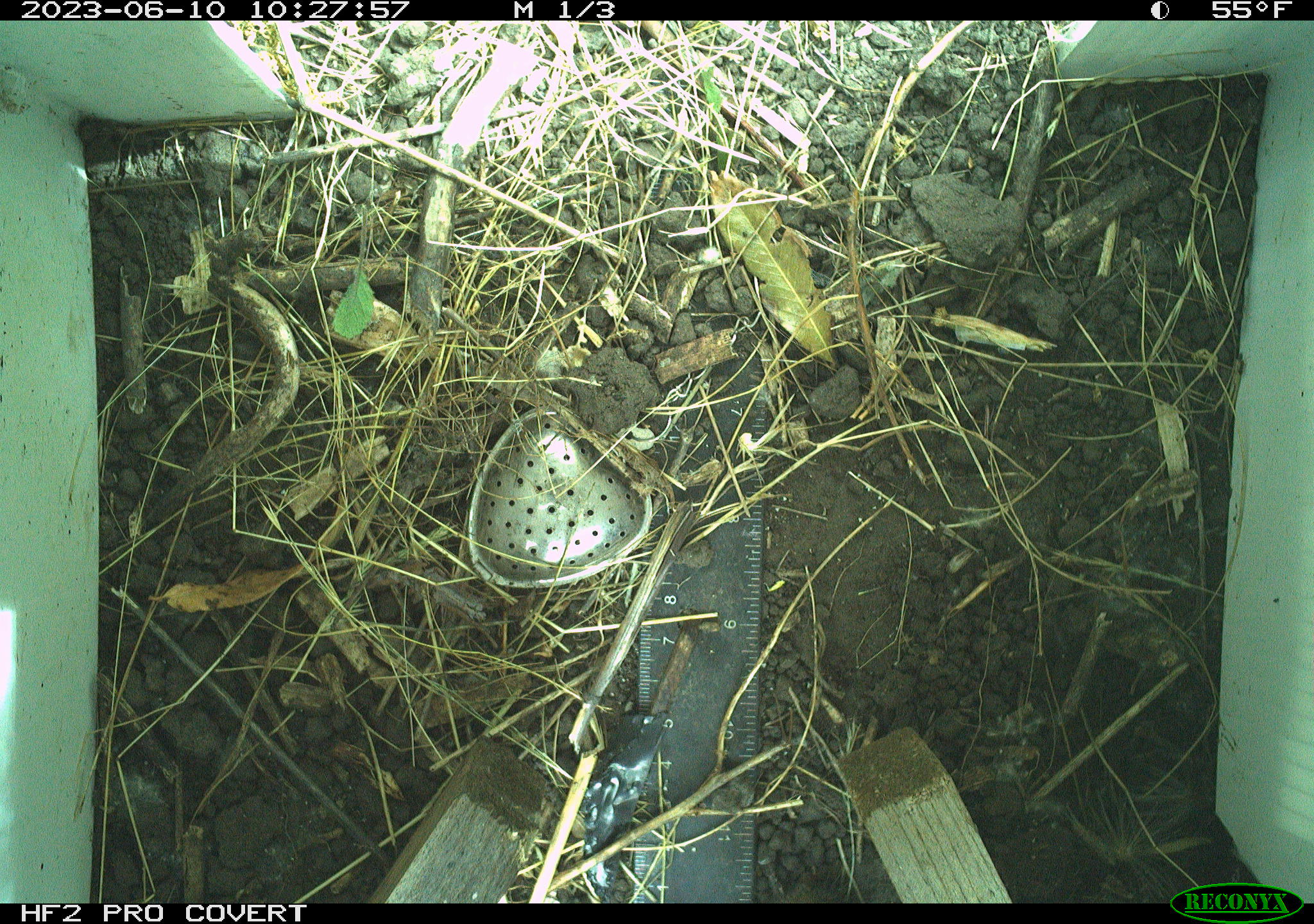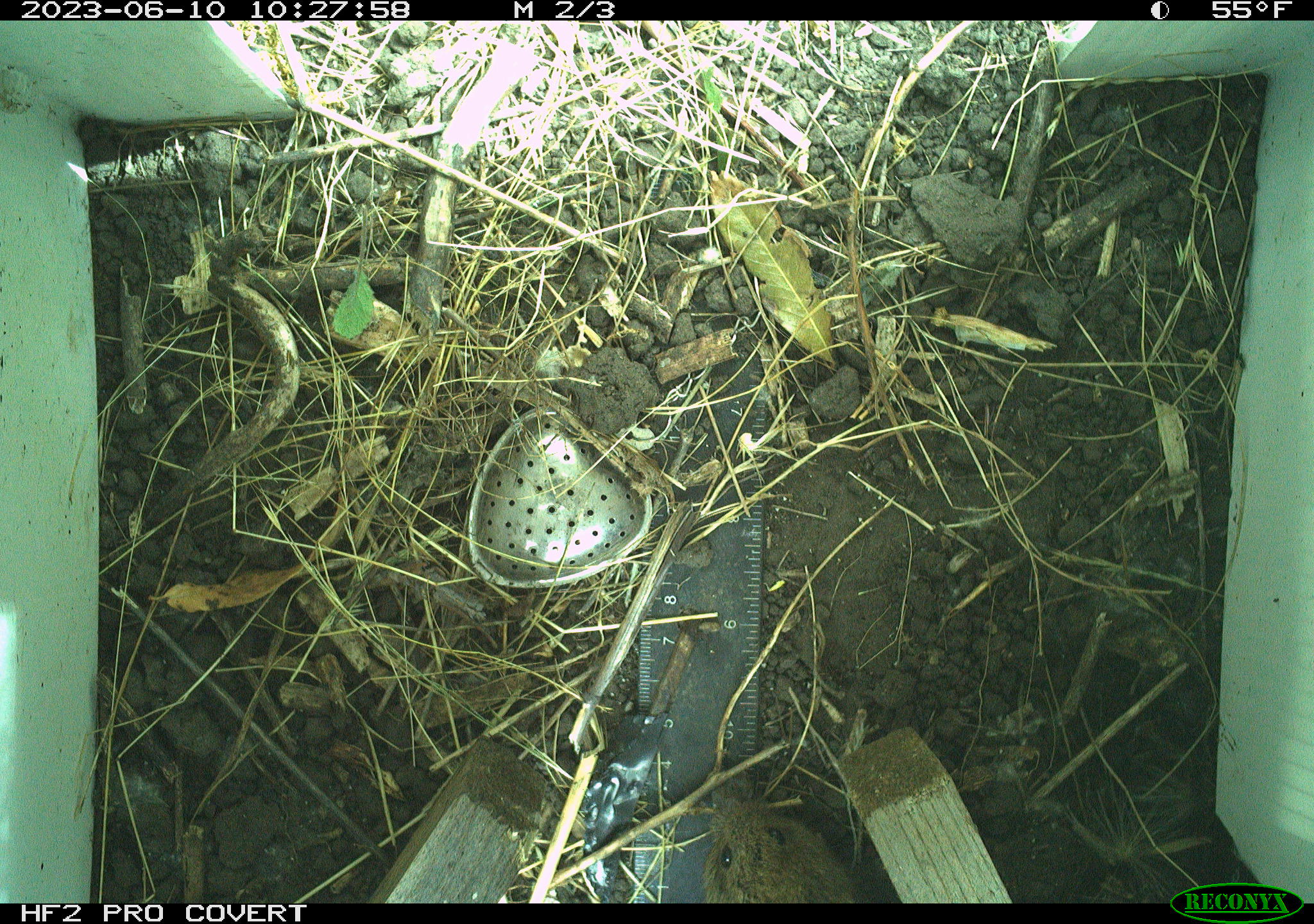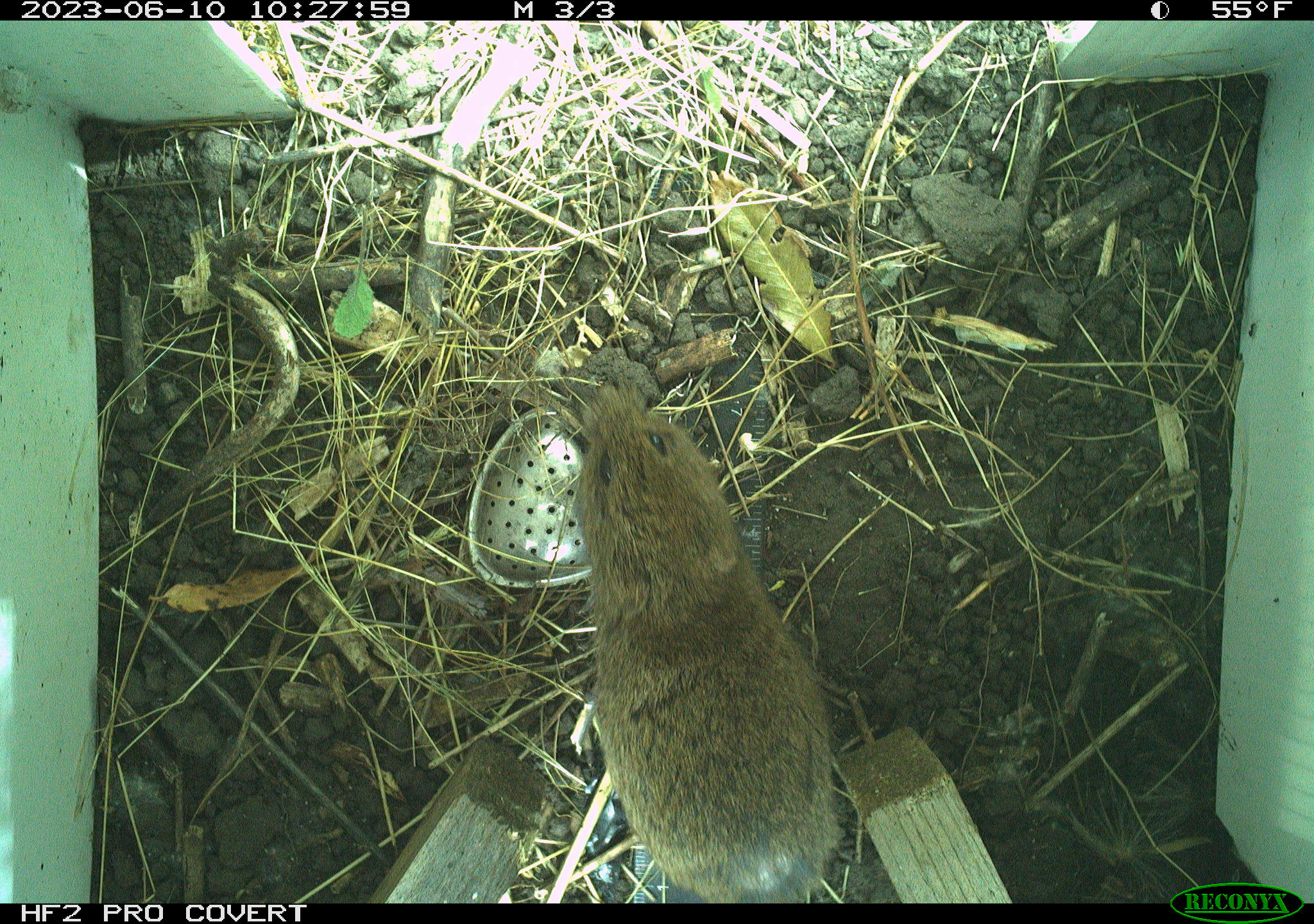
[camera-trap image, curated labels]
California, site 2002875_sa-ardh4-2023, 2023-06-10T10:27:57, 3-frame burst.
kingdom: Animalia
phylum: Chordata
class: Mammalia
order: Rodentia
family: Cricetidae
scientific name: Arvicolinae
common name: voles, lemmings, and muskrats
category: arvicolinae subfamily